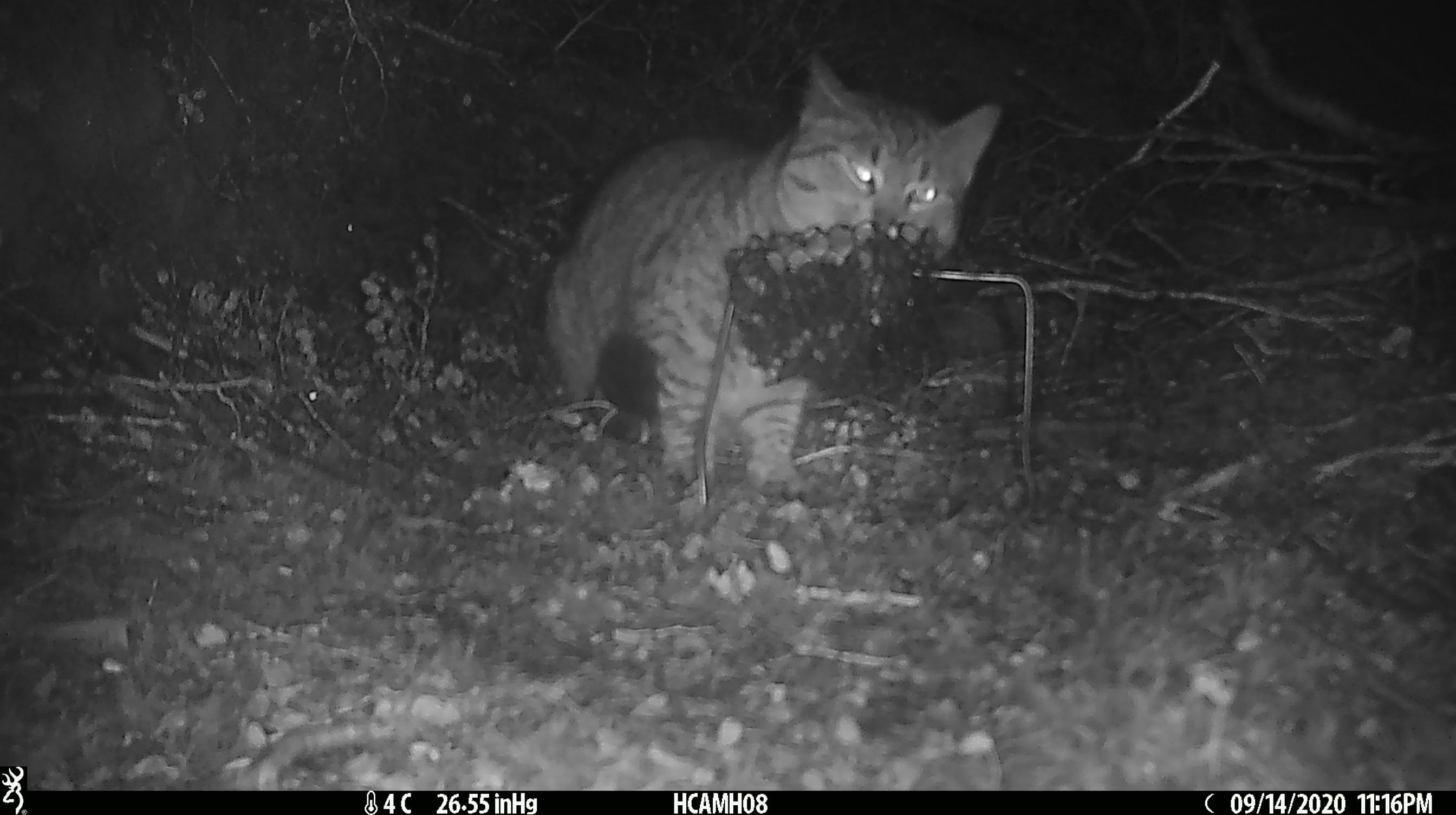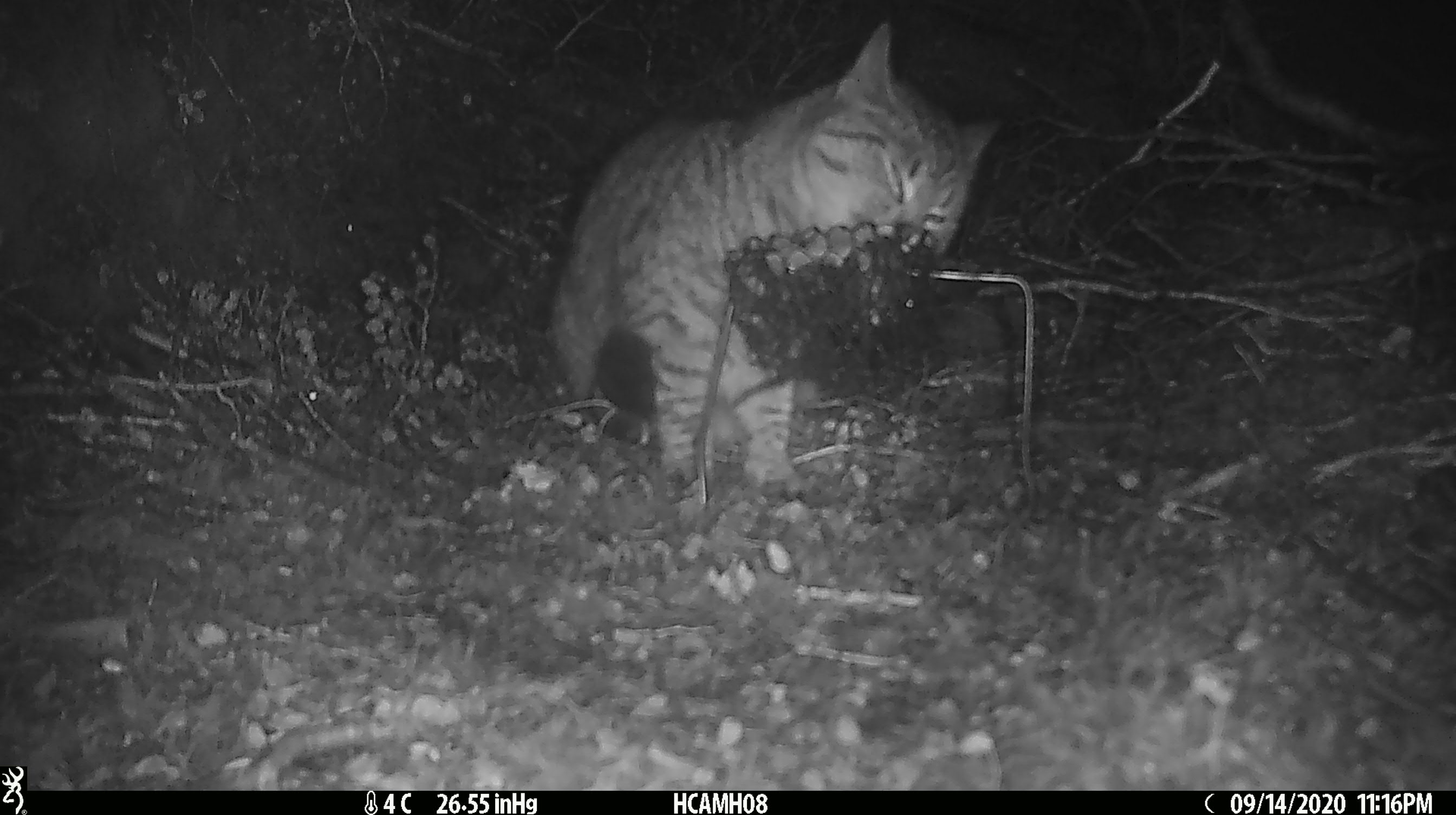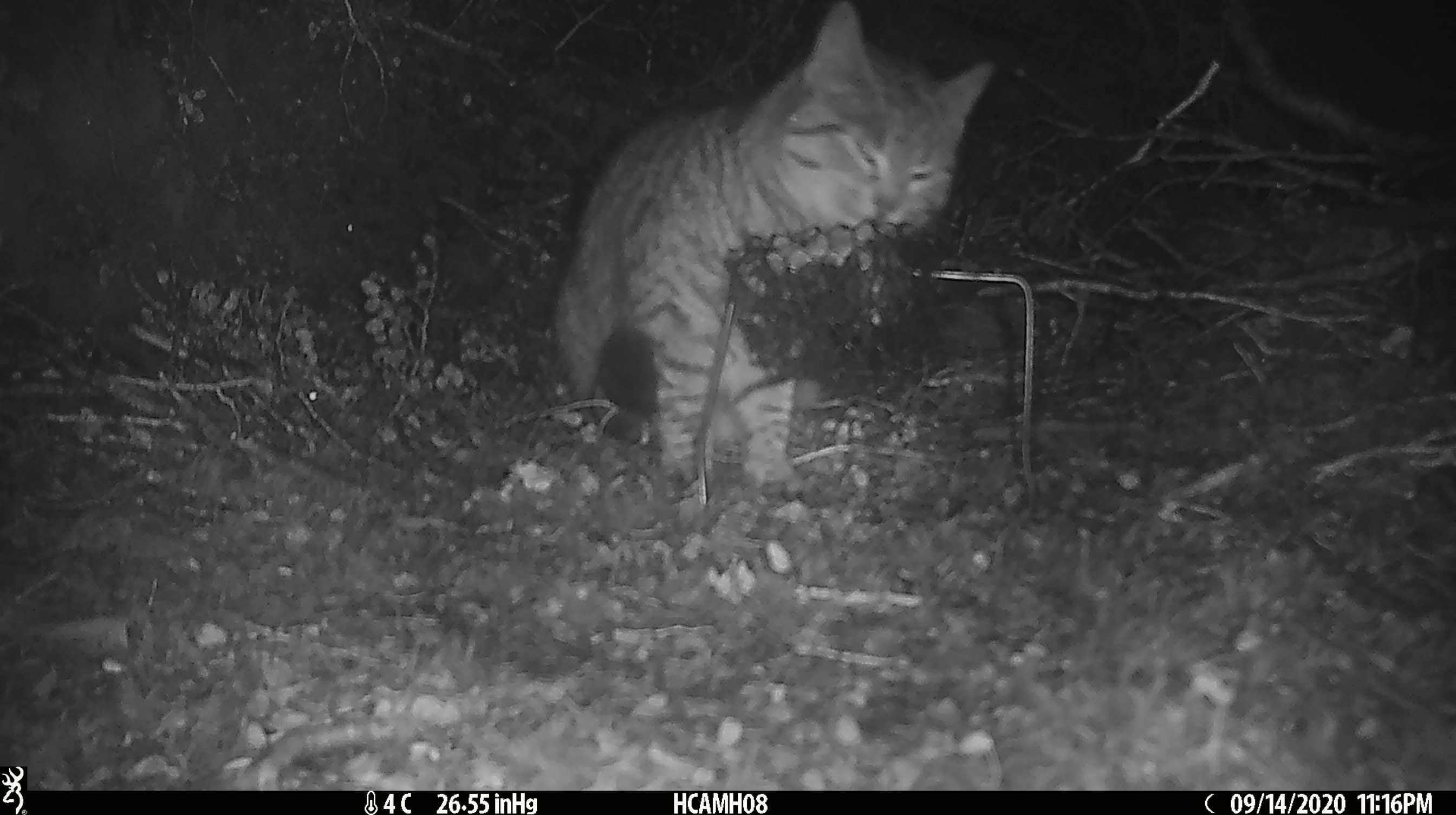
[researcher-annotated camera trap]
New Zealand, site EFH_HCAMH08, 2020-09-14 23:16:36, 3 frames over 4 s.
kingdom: Animalia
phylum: Chordata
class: Mammalia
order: Carnivora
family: Felidae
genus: Felis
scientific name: Felis catus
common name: domestic cat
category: cat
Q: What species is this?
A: Cat (domestic cat) (Felis catus).